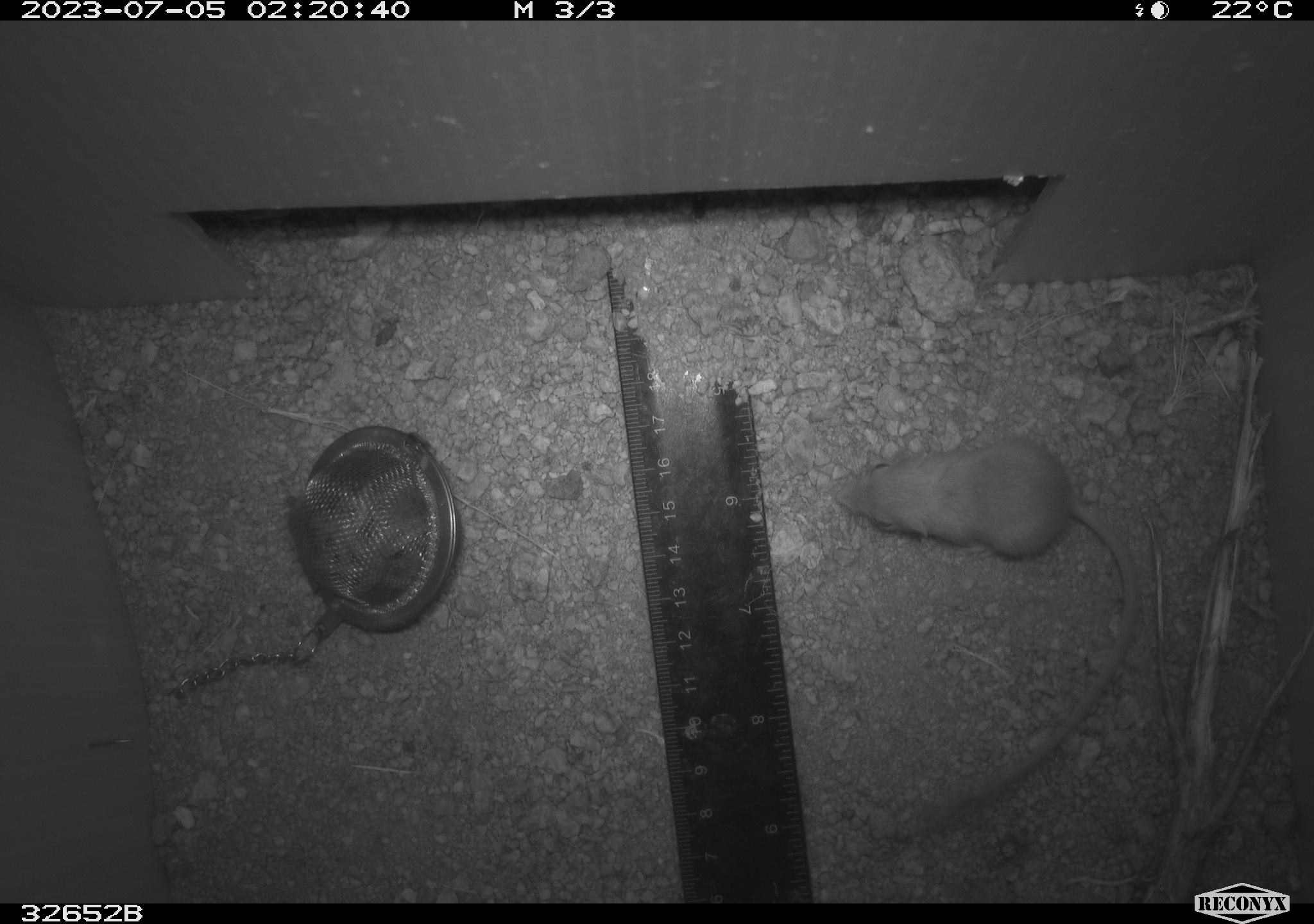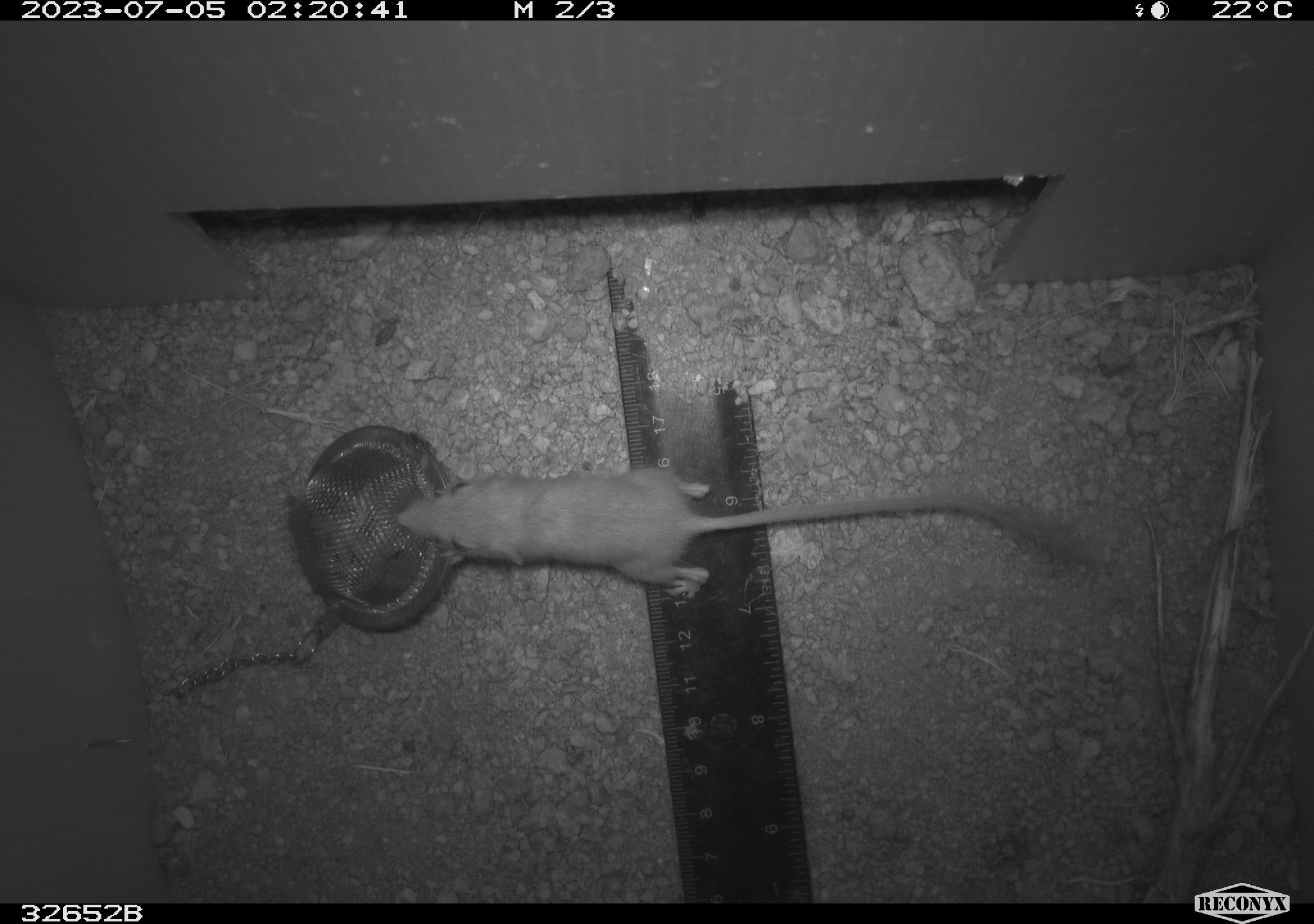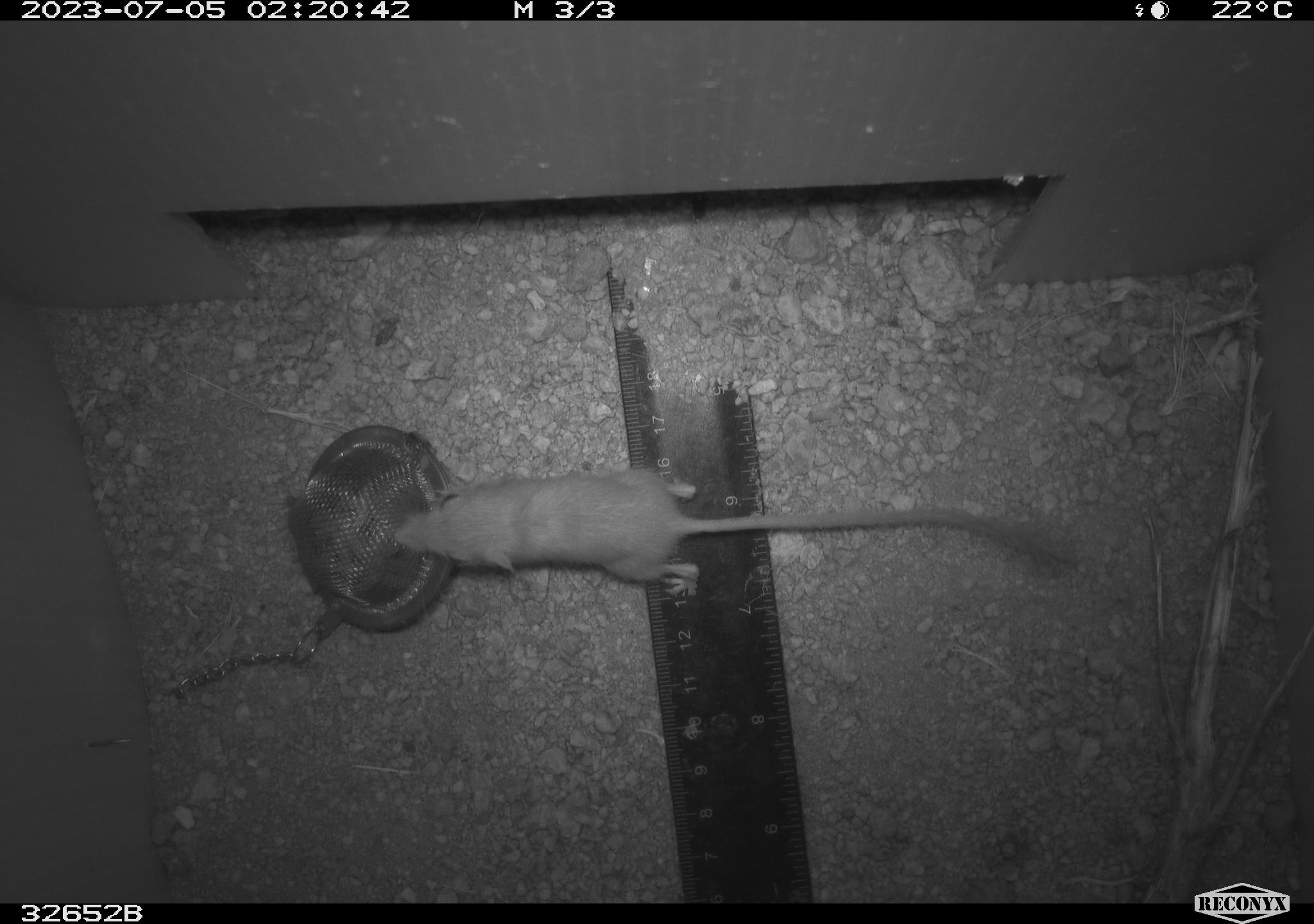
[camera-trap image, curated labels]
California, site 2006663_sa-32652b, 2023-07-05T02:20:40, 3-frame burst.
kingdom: Animalia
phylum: Chordata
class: Mammalia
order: Rodentia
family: Heteromyidae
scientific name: Heteromyidae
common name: kangaroo rats and pocket mice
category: heteromyidae family